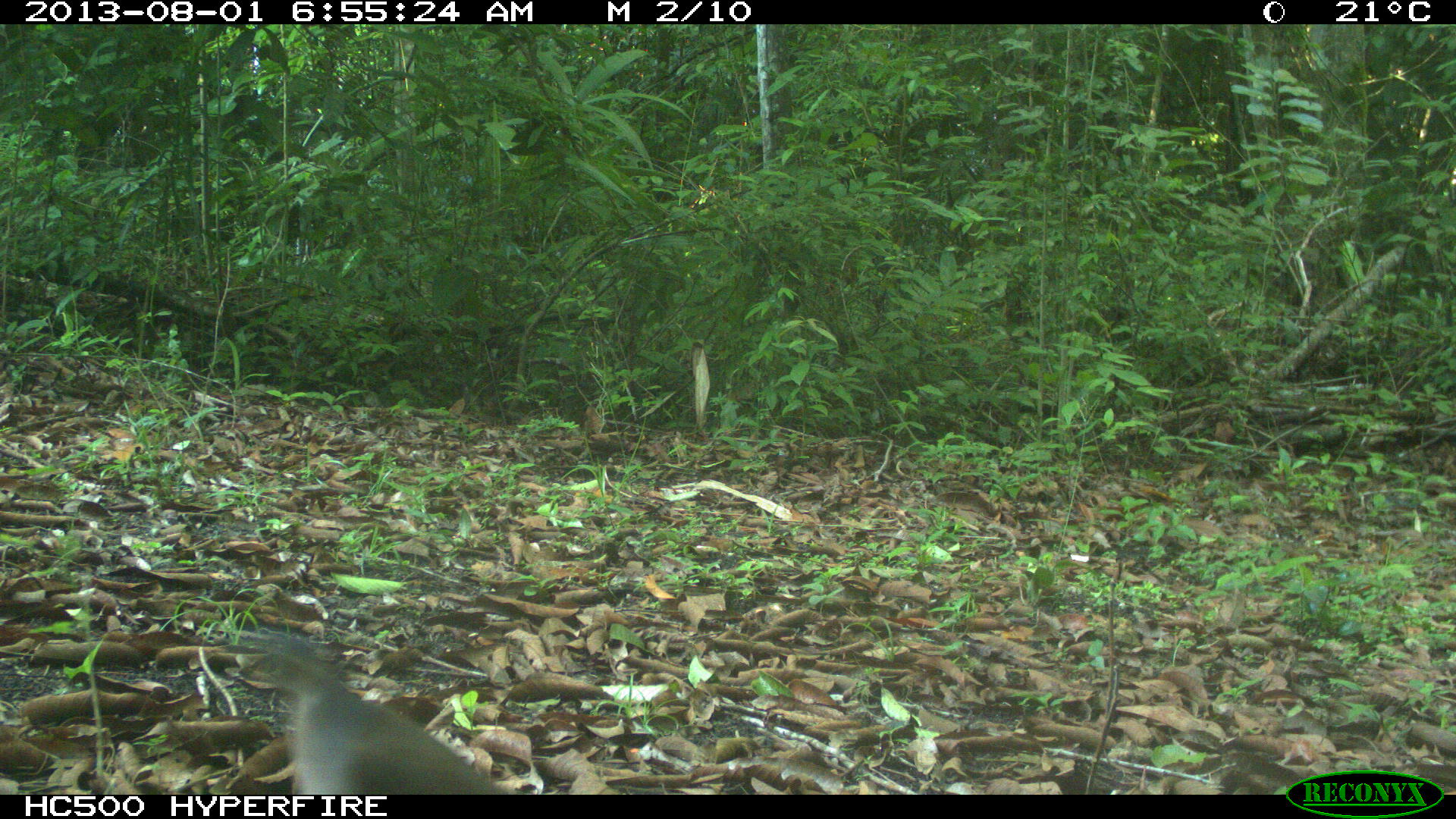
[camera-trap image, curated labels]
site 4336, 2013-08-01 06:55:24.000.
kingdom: Animalia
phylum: Chordata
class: Aves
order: Columbiformes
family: Columbidae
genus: Leptotila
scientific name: Leptotila plumbeiceps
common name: gray-headed dove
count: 1